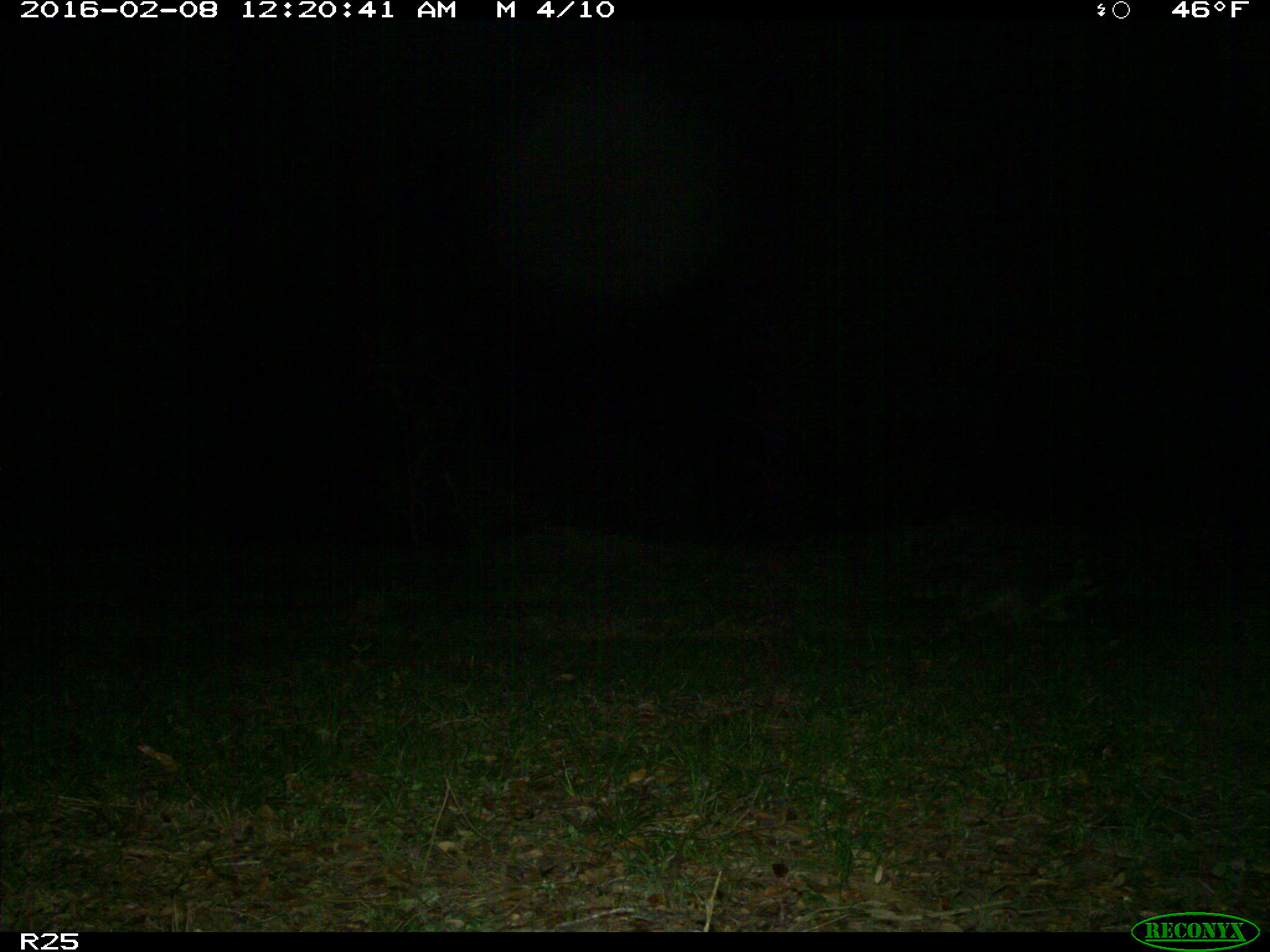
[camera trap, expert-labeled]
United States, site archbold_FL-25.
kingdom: Animalia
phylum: Chordata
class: Mammalia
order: Carnivora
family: Procyonidae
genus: Procyon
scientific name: Procyon lotor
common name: common raccoon